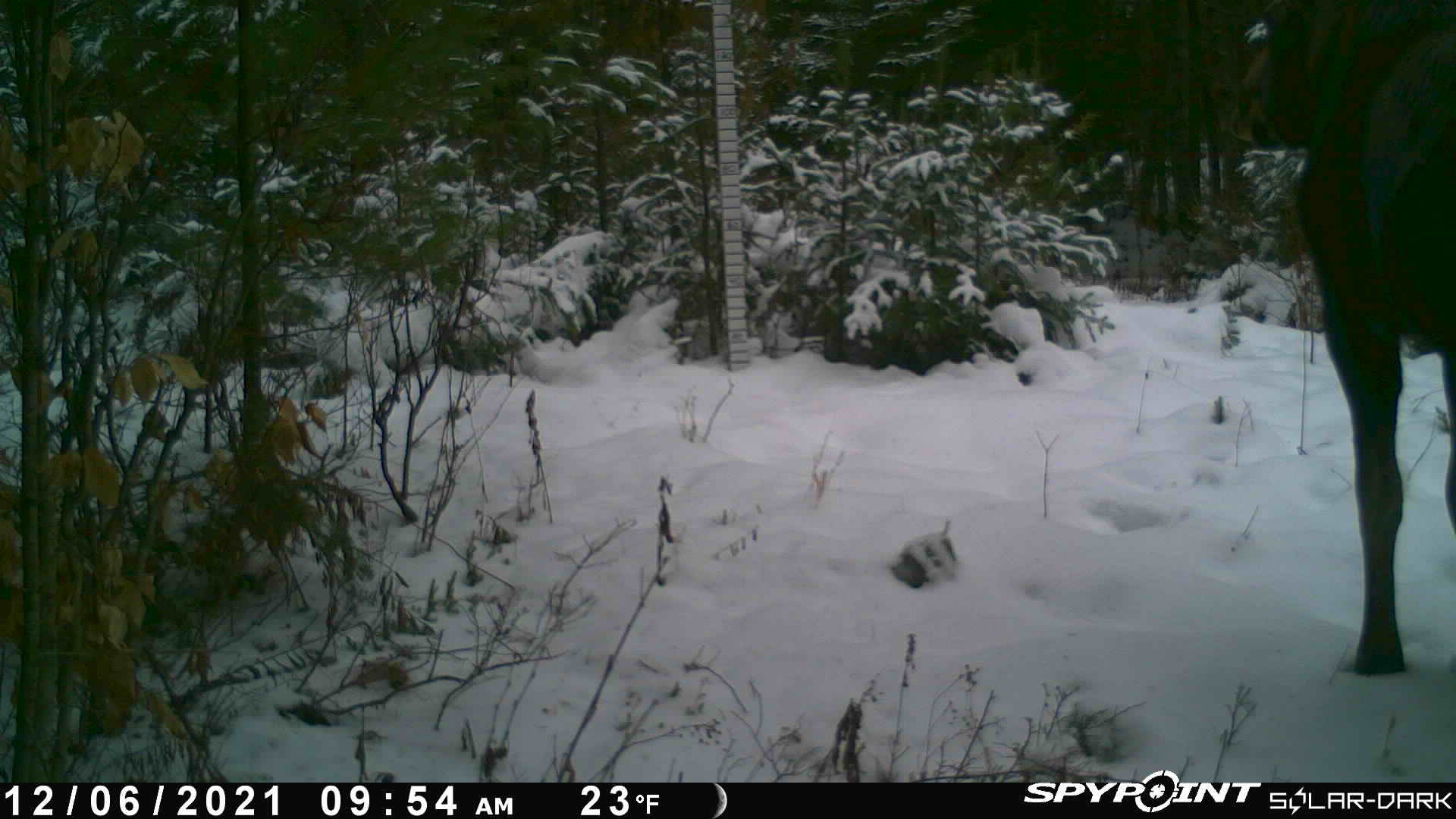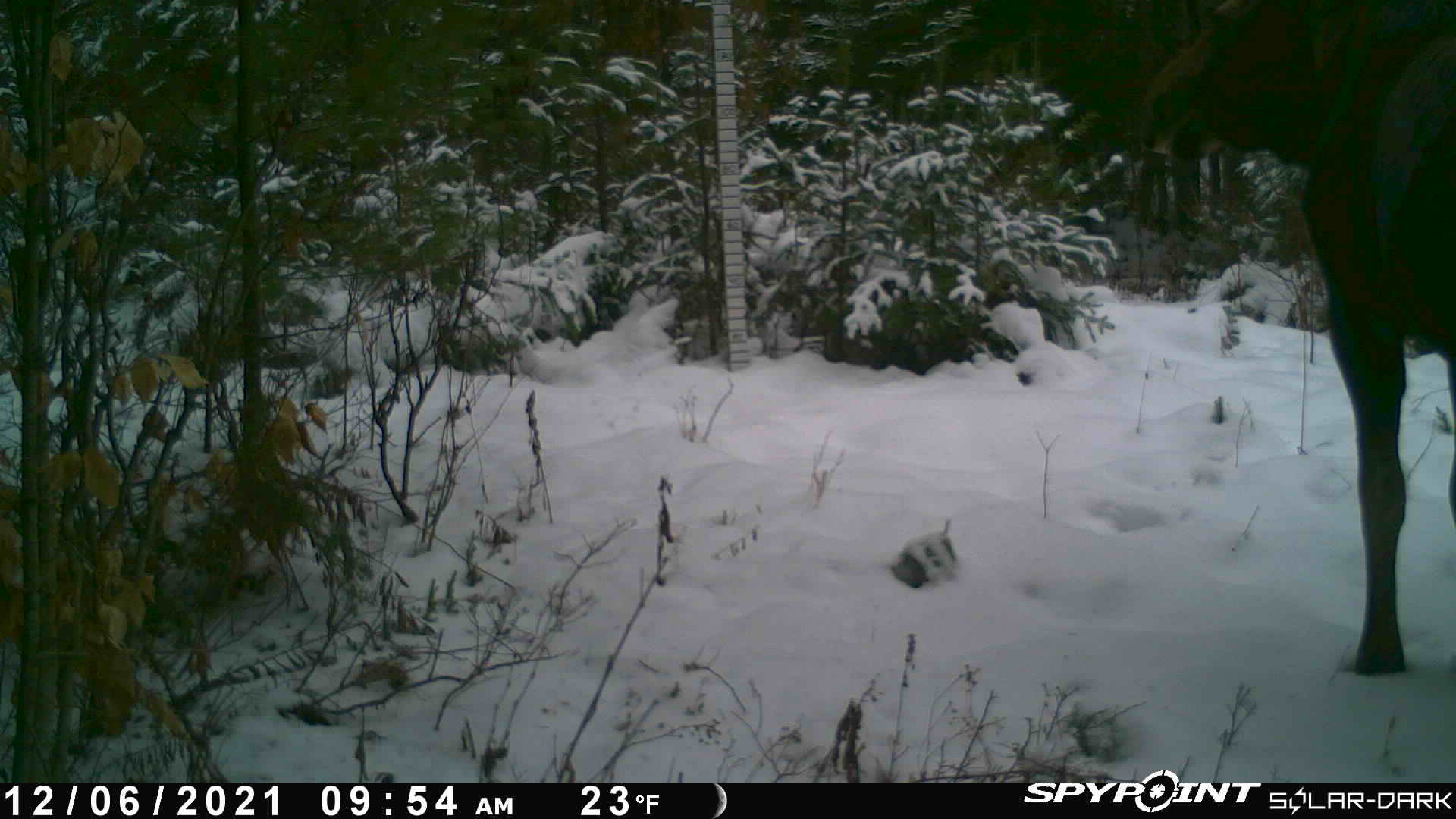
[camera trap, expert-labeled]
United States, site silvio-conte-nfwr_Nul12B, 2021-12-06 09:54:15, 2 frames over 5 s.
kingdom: Animalia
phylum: Chordata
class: Mammalia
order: Artiodactyla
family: Cervidae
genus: Alces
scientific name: Alces alces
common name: moose